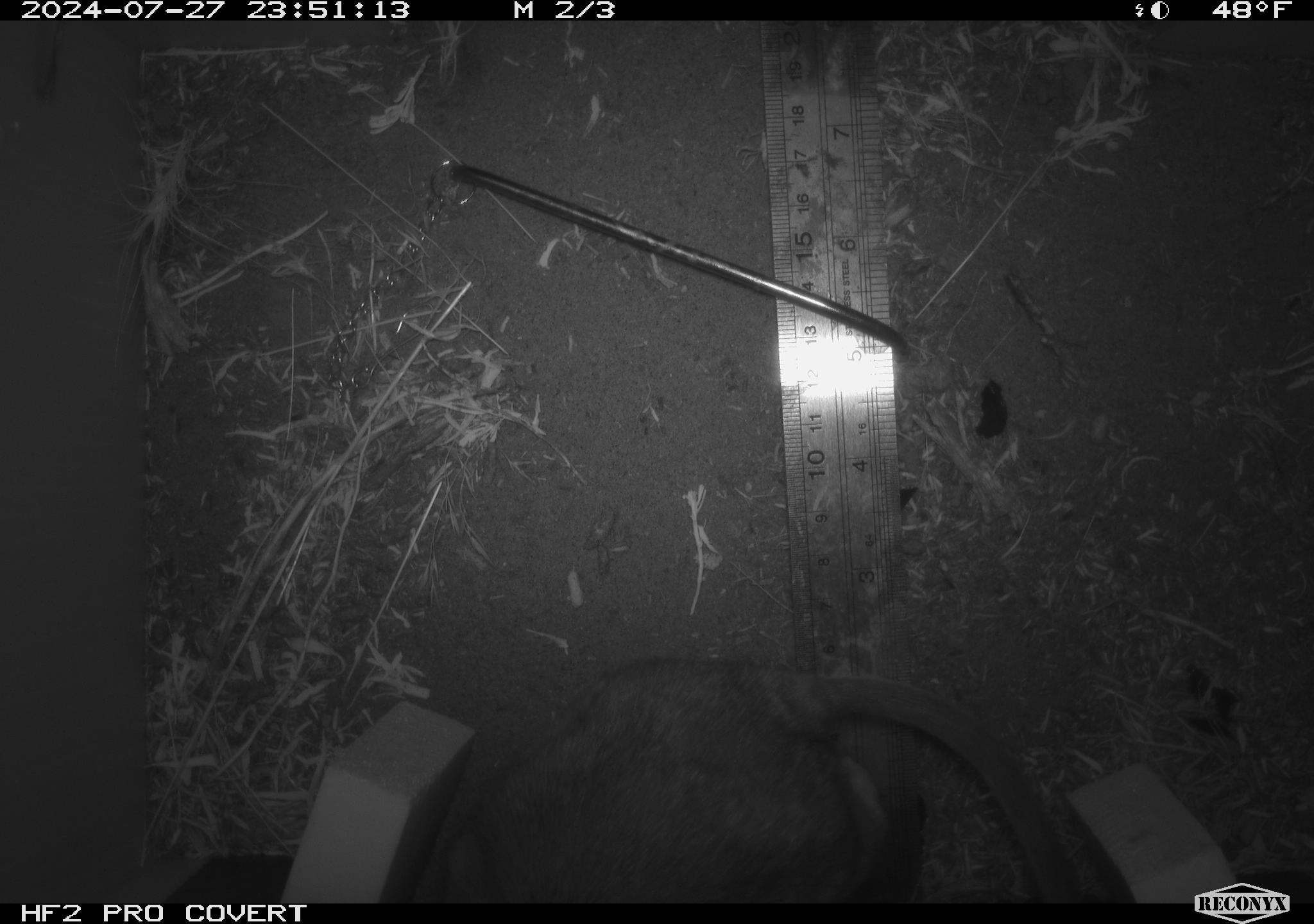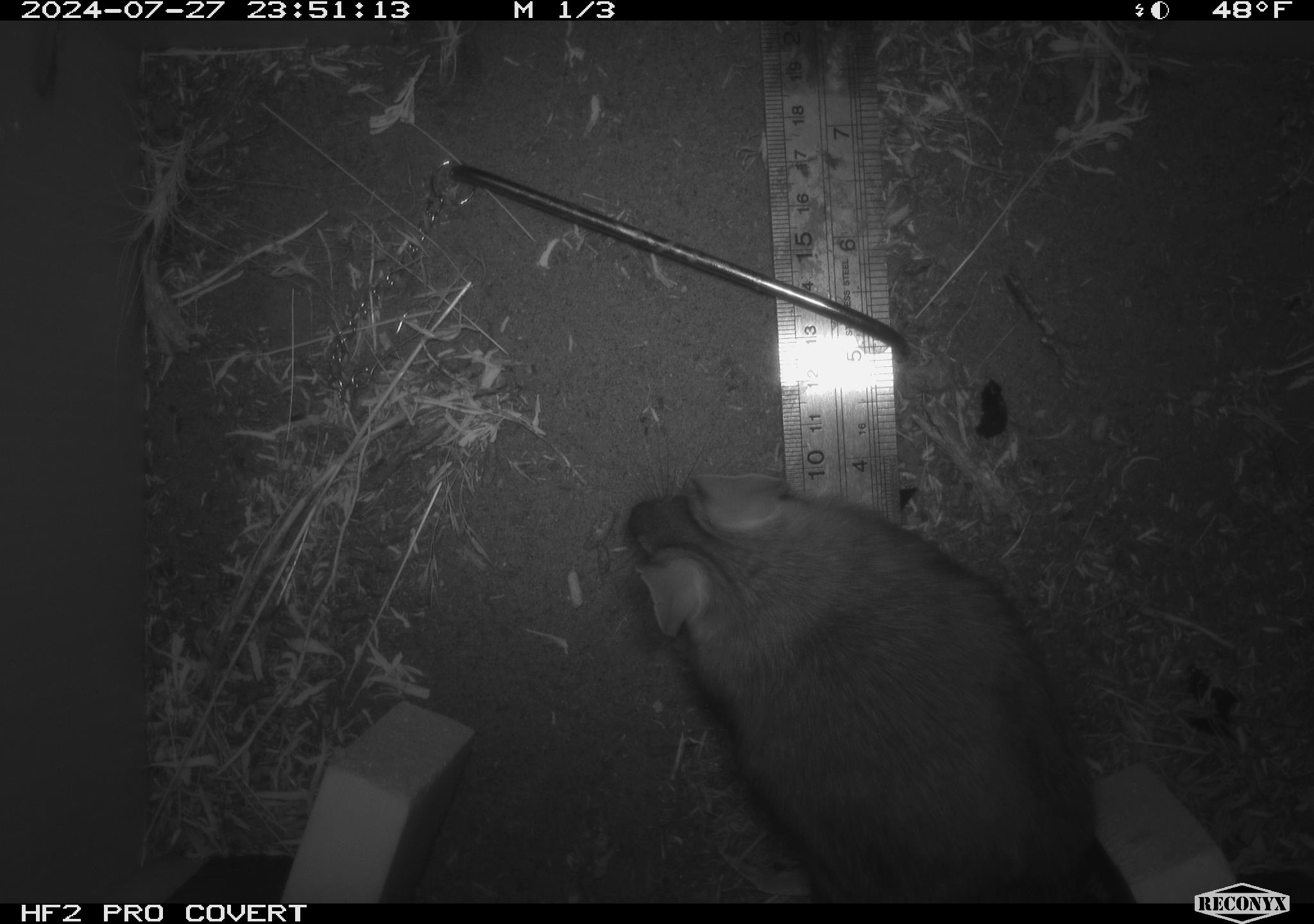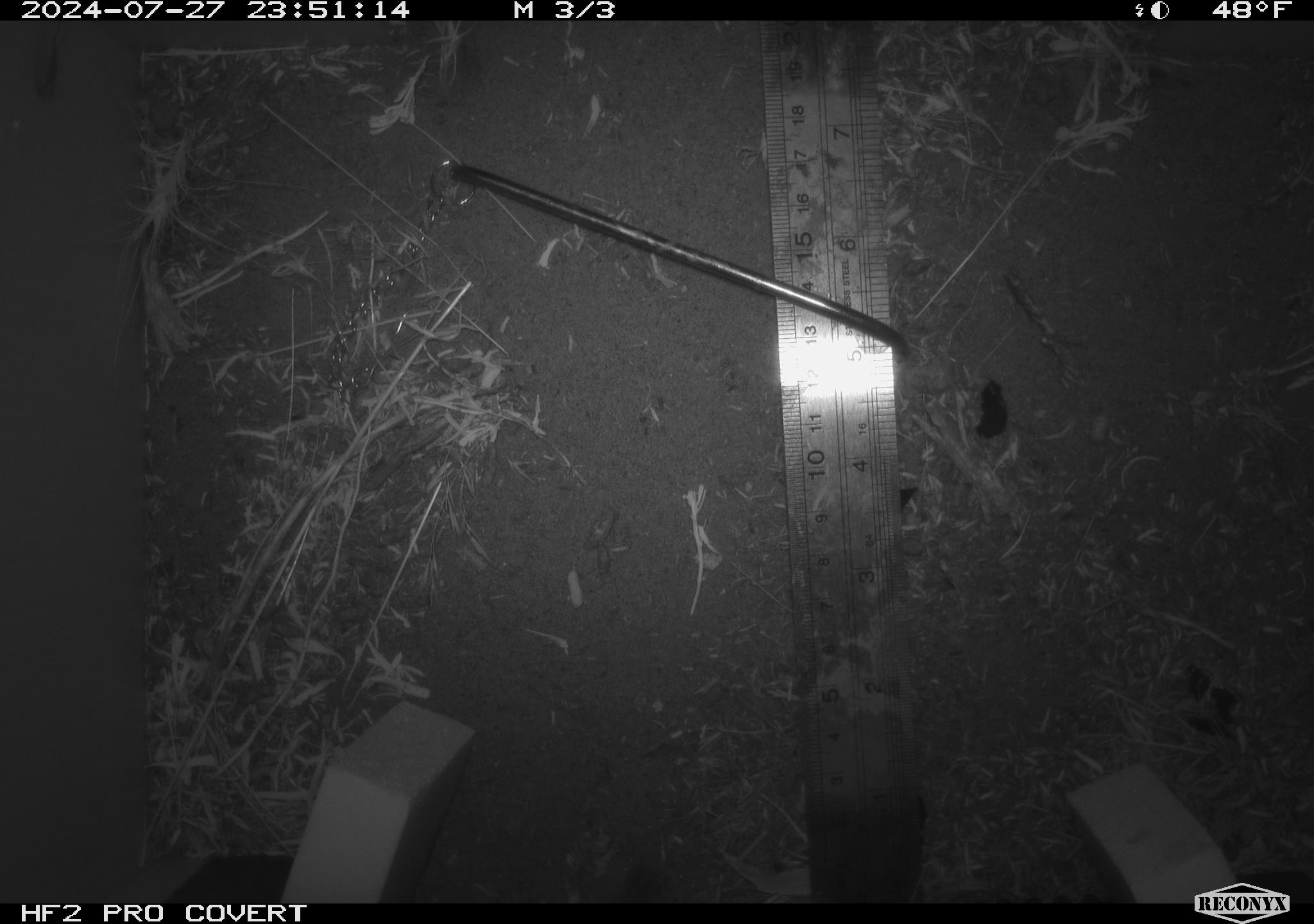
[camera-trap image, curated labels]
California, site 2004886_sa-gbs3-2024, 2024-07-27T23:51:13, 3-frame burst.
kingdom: Animalia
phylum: Chordata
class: Mammalia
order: Rodentia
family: Cricetidae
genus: Neotoma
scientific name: Neotoma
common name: pack rat or woodrat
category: neotoma species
Neotoma species (pack rat or woodrat) (Neotoma).